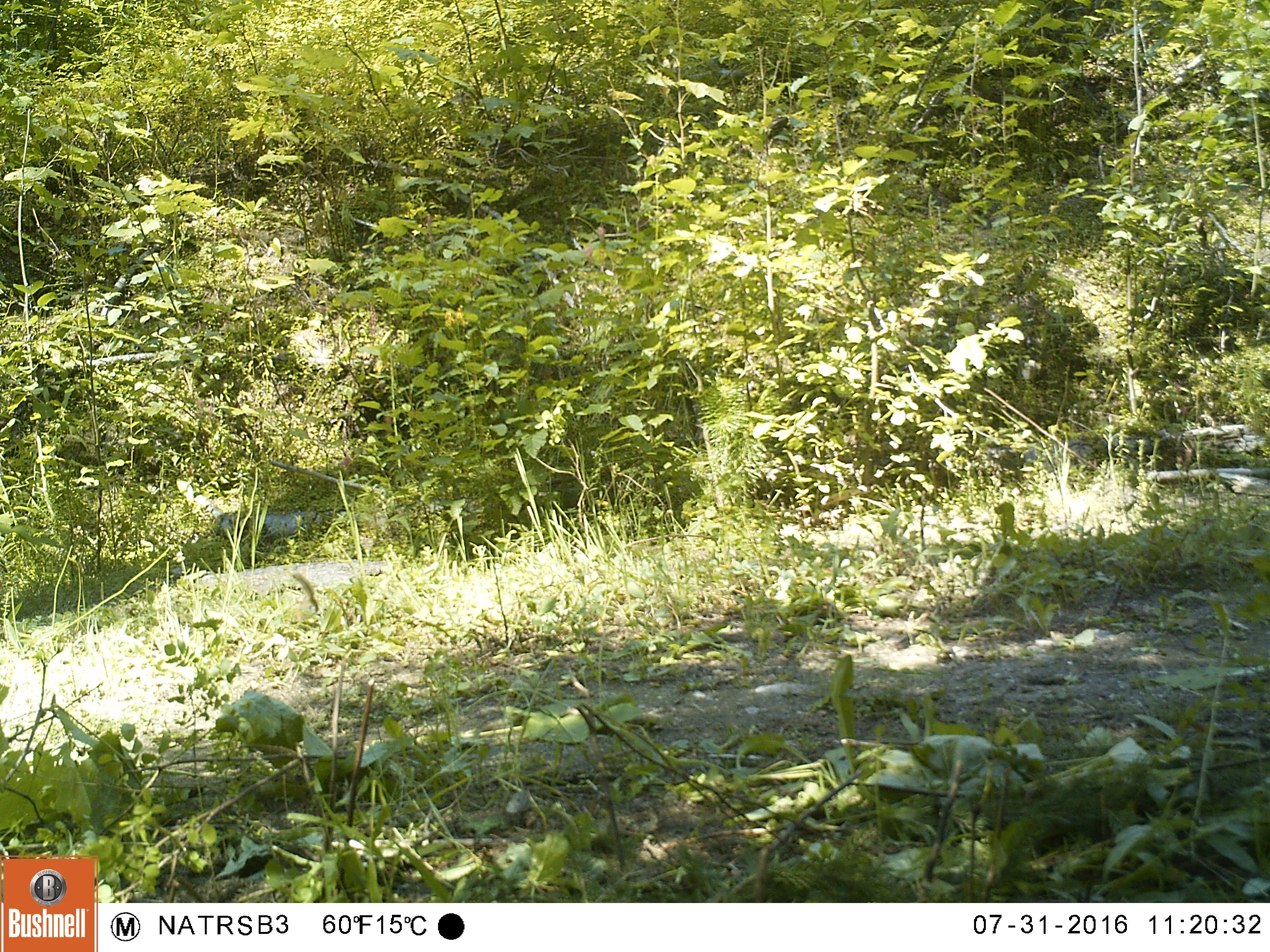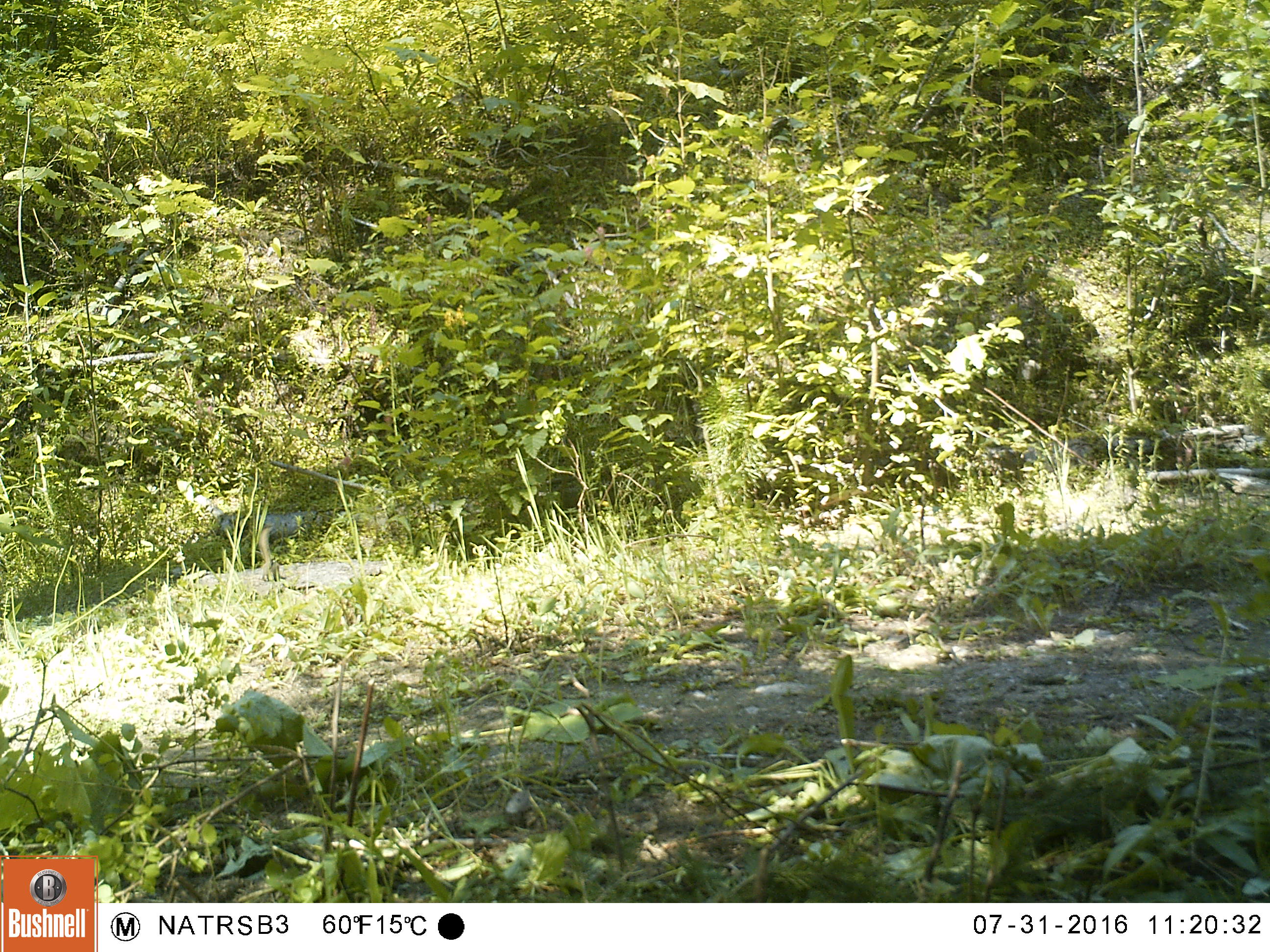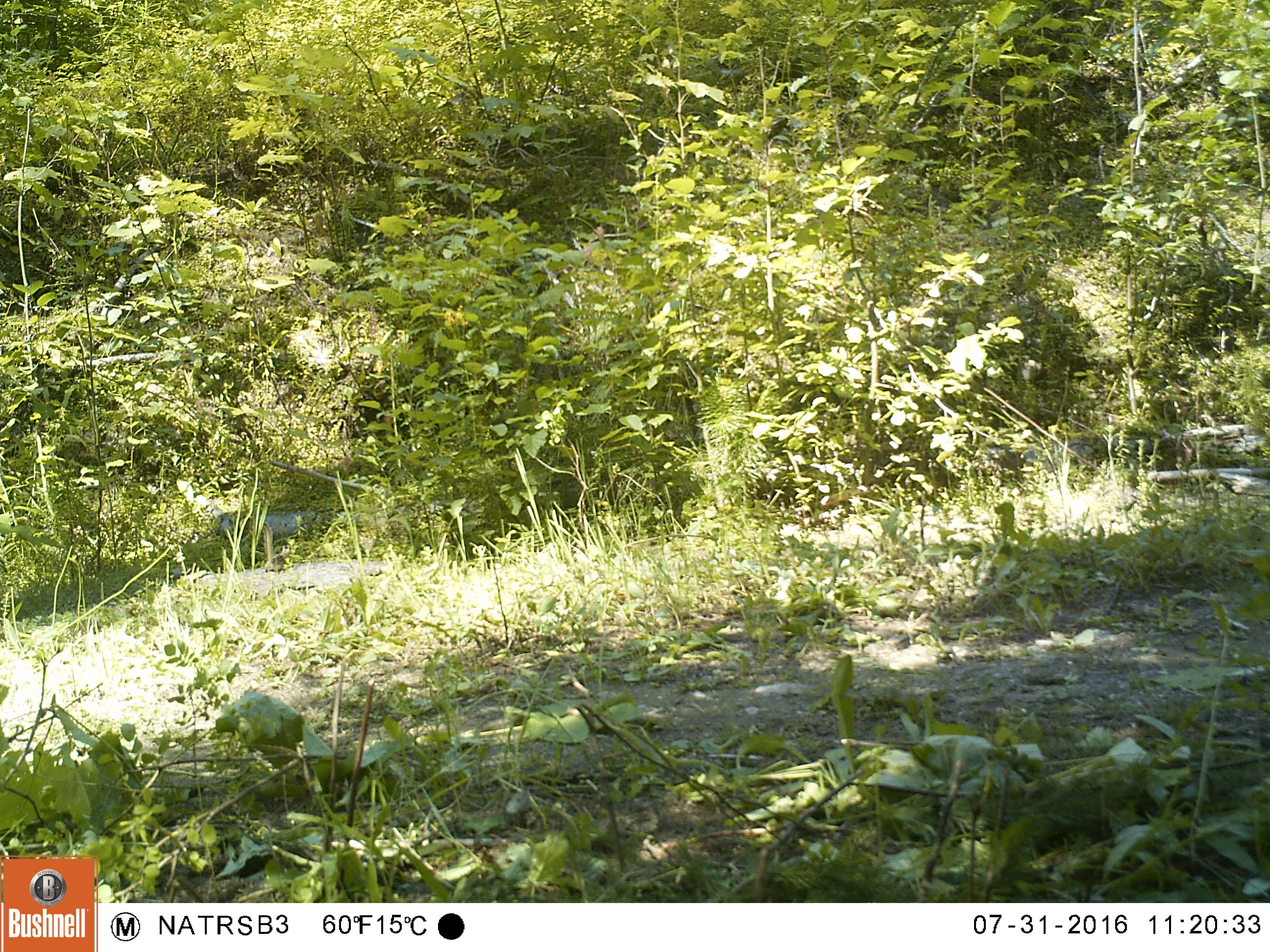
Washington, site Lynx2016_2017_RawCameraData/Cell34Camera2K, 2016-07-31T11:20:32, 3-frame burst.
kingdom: Animalia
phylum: Chordata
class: Mammalia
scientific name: Mammalia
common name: small mammal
Small mammal (Mammalia). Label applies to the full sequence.